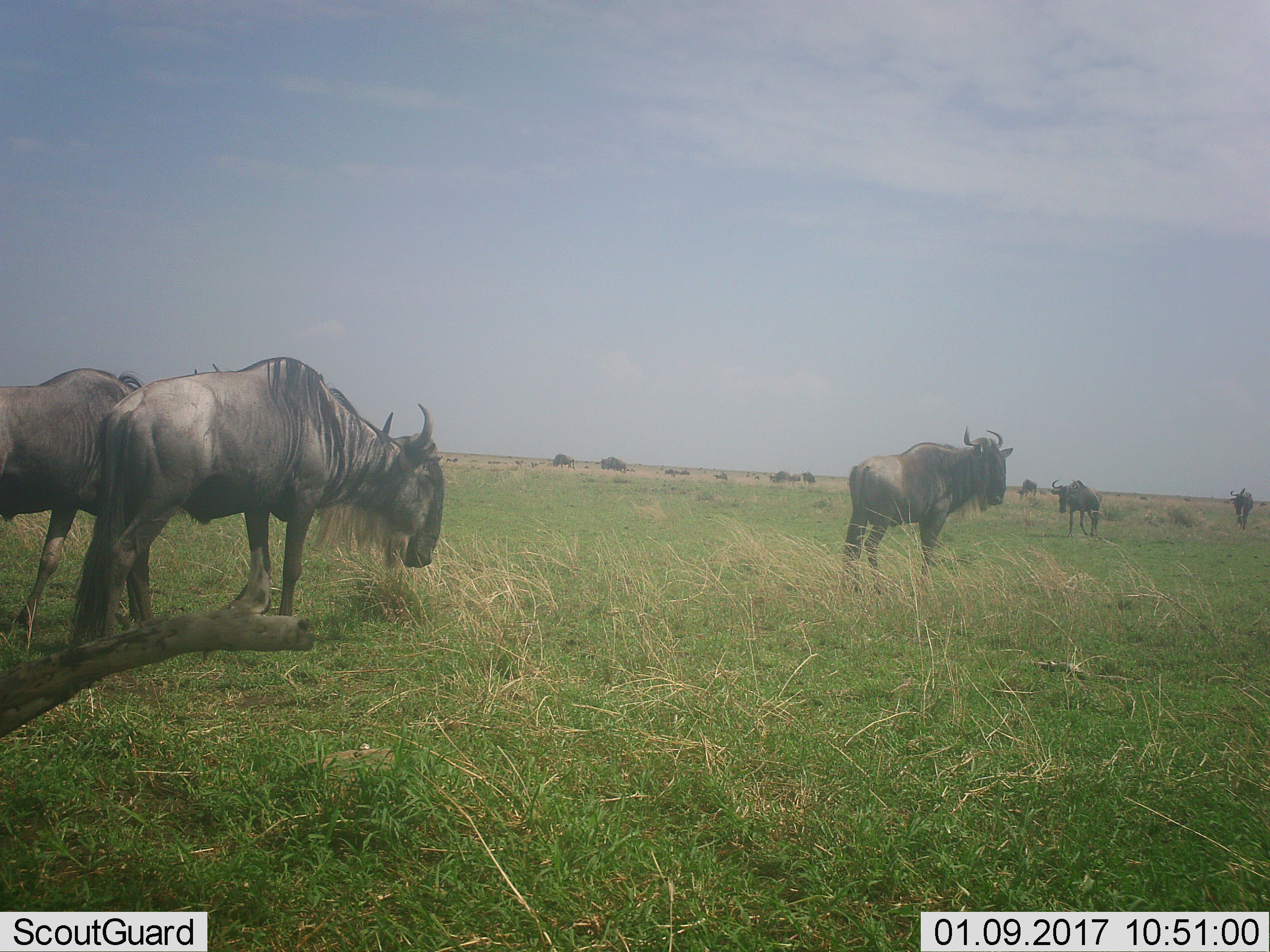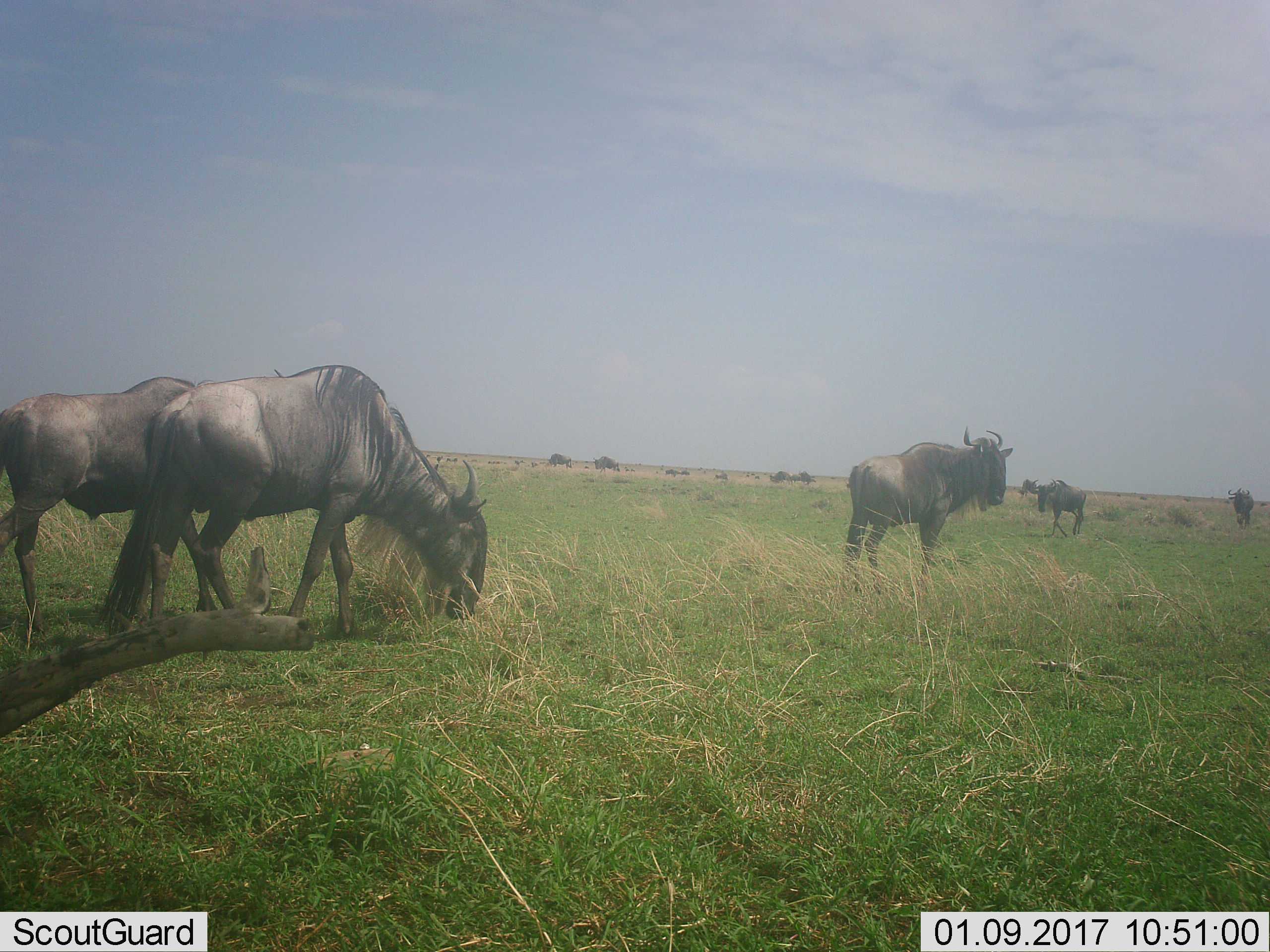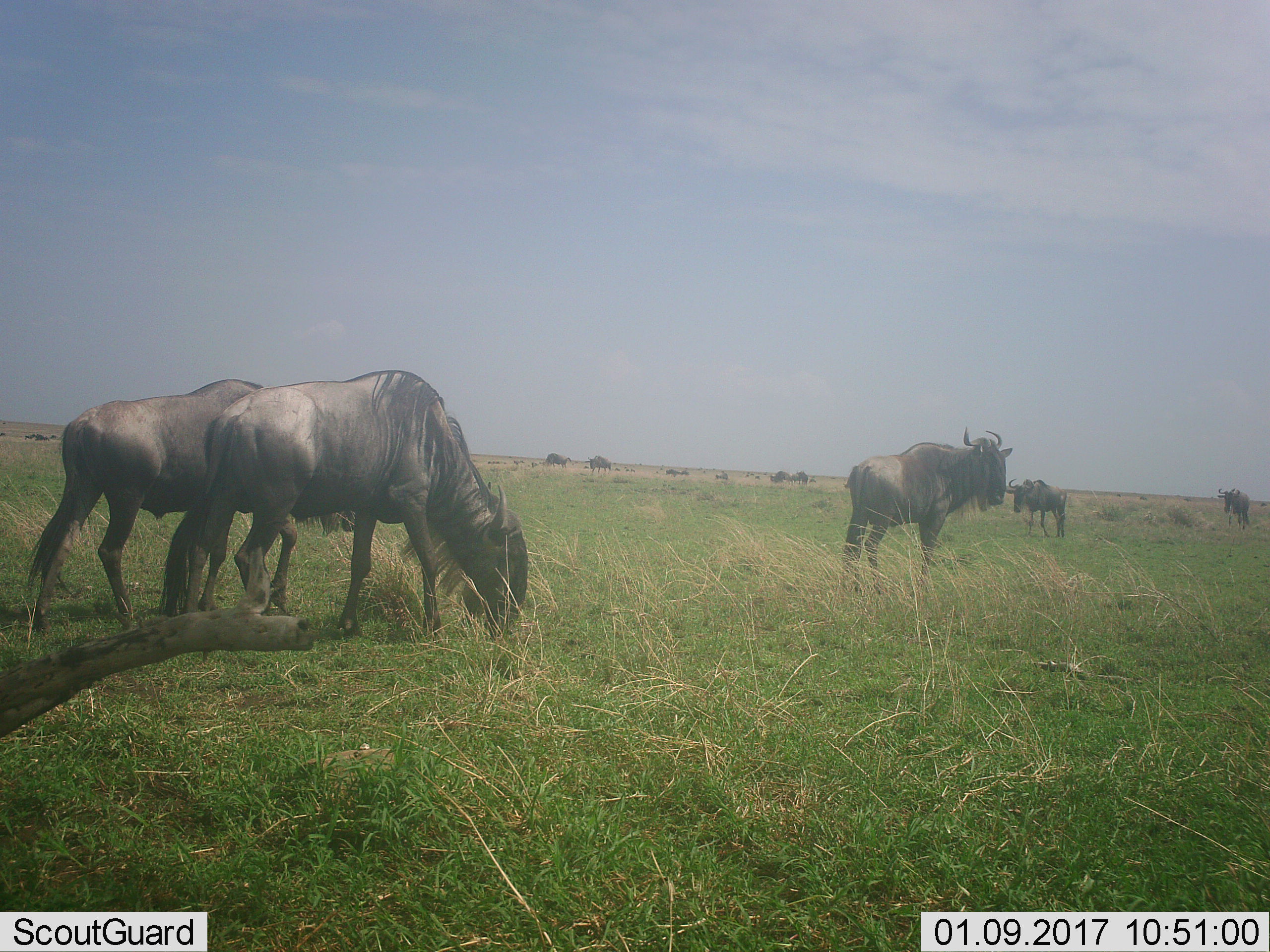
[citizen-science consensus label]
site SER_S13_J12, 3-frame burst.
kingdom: Animalia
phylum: Chordata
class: Mammalia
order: Artiodactyla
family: Bovidae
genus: Connochaetes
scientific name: Connochaetes taurinus taurinus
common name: blue wildebeest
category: wildebeestblue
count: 6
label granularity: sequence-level